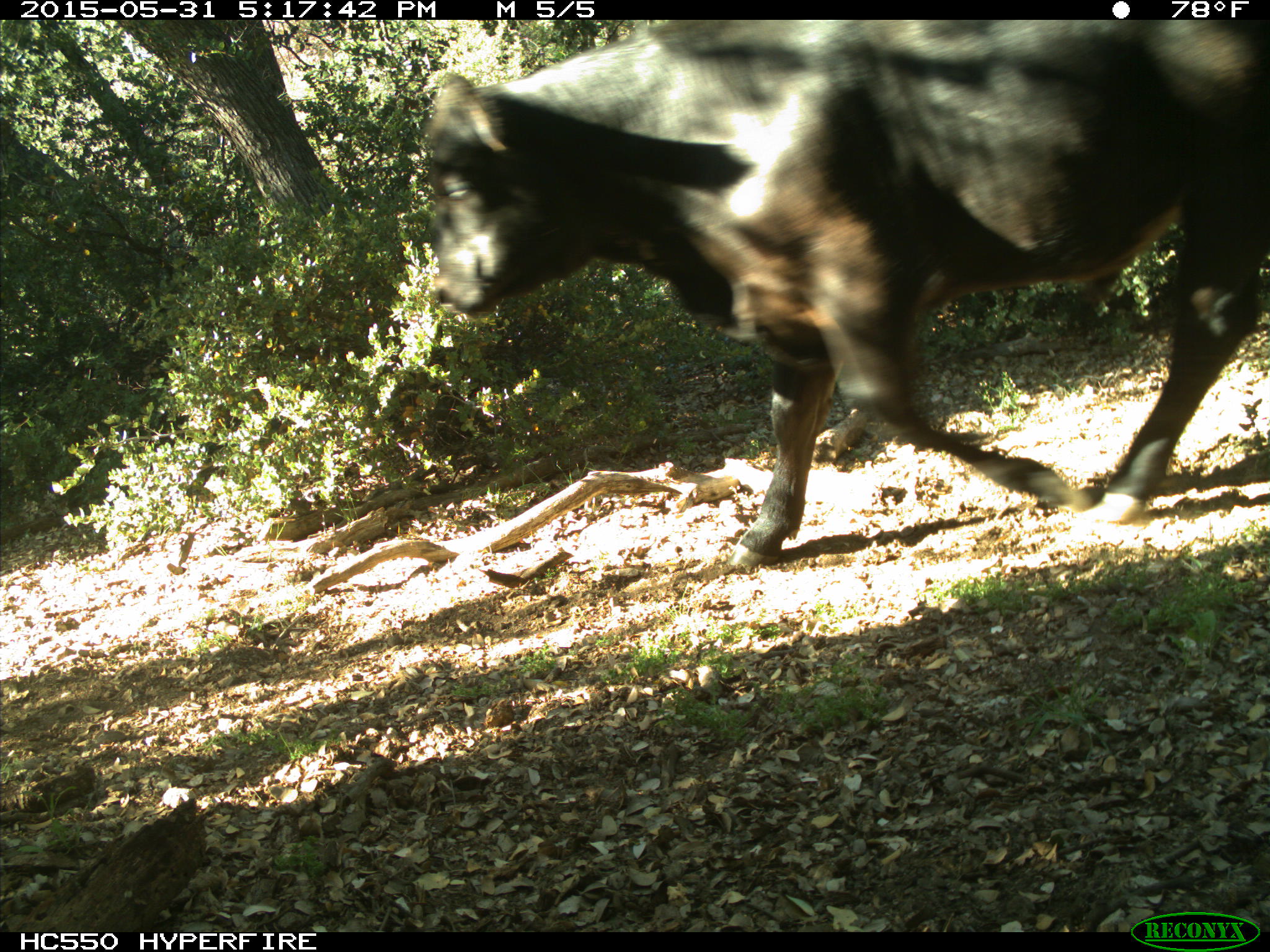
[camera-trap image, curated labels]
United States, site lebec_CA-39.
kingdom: Animalia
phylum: Chordata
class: Mammalia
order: Artiodactyla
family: Bovidae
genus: Bos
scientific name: Bos taurus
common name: domestic cow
Bos taurus (domestic cow).